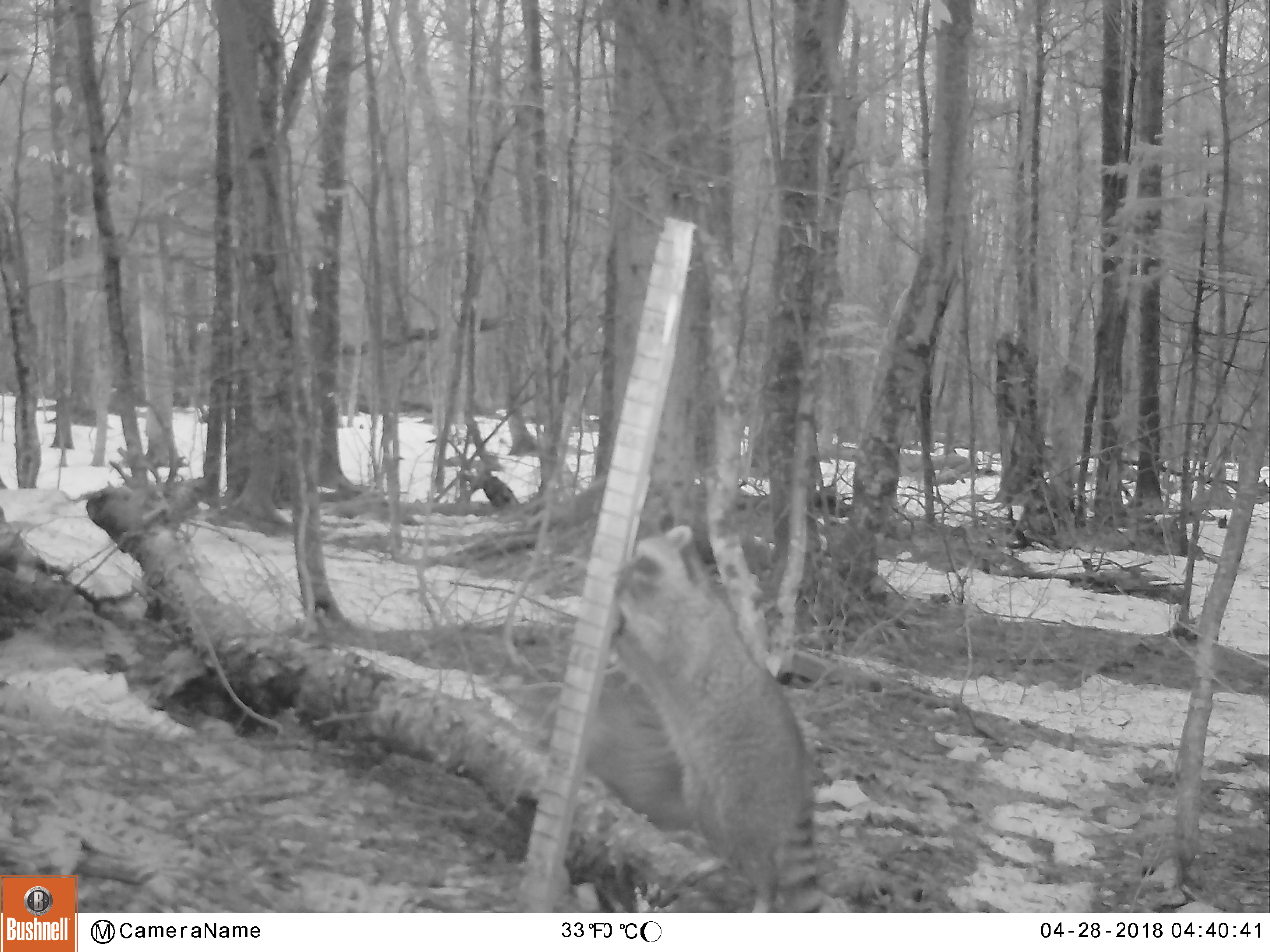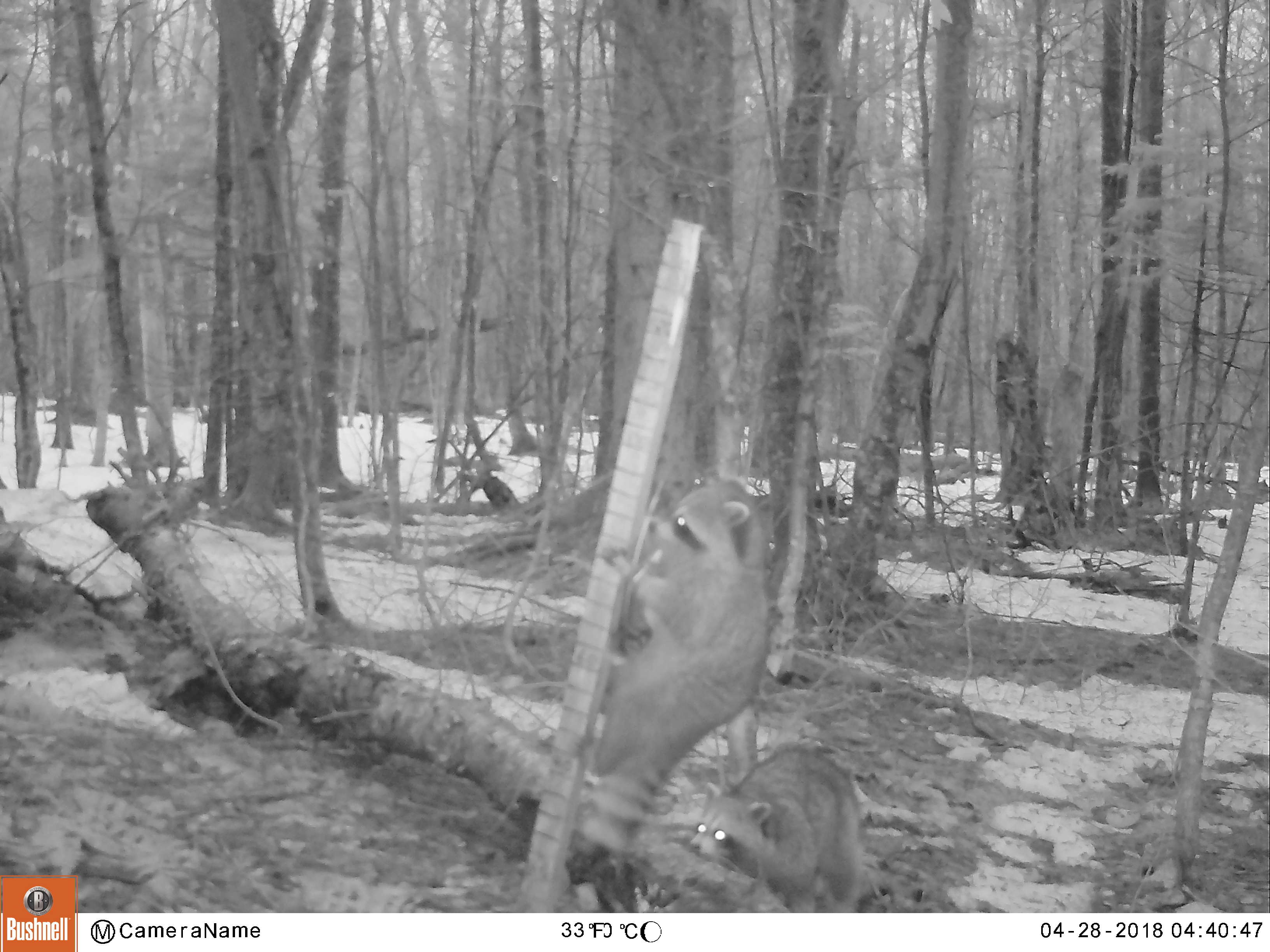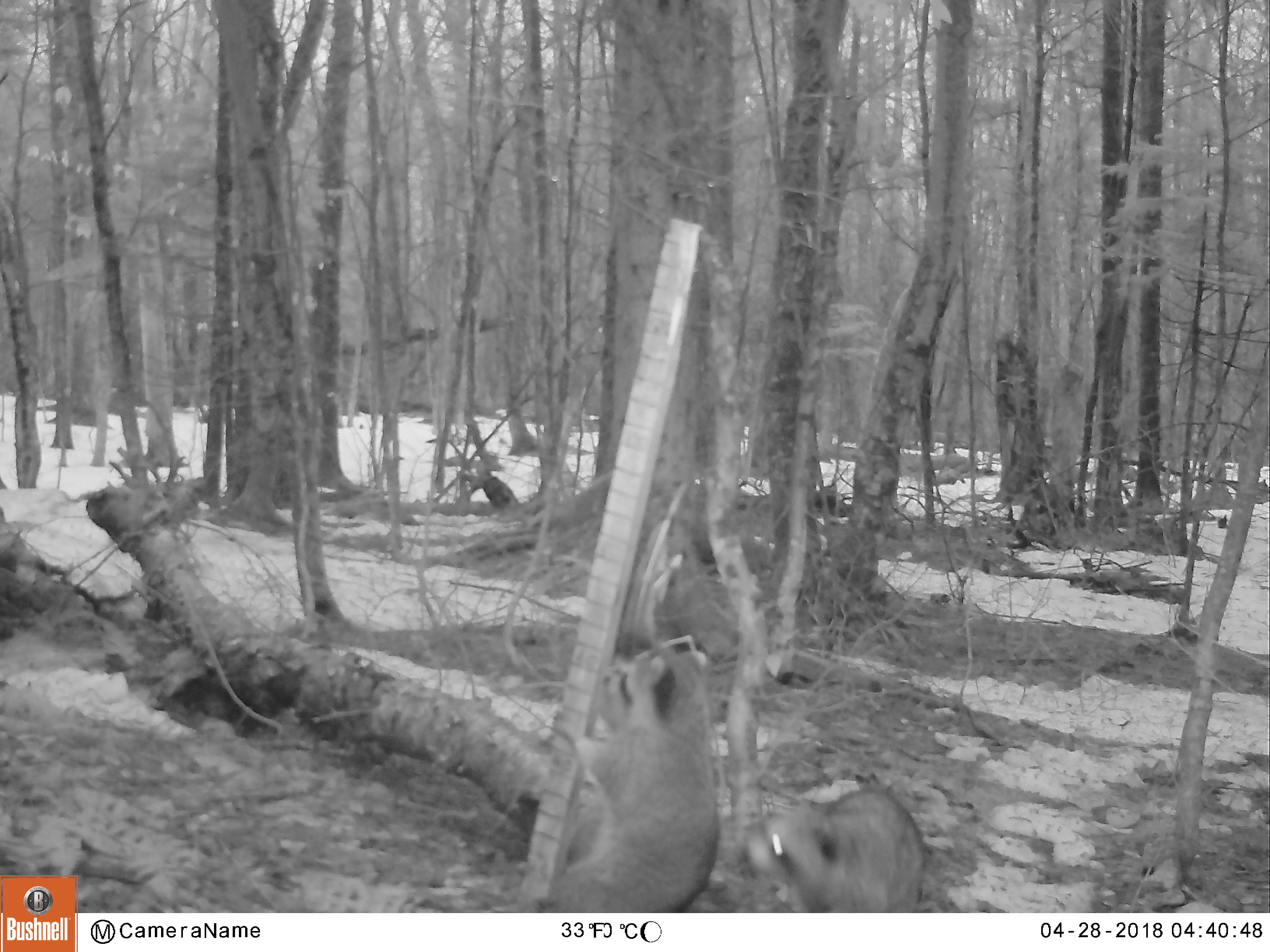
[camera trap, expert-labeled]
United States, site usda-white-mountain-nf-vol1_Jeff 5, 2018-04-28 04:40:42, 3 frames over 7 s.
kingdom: Animalia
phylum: Chordata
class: Mammalia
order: Carnivora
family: Procyonidae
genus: Procyon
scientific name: Procyon lotor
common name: raccoon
Raccoon (Procyon lotor).